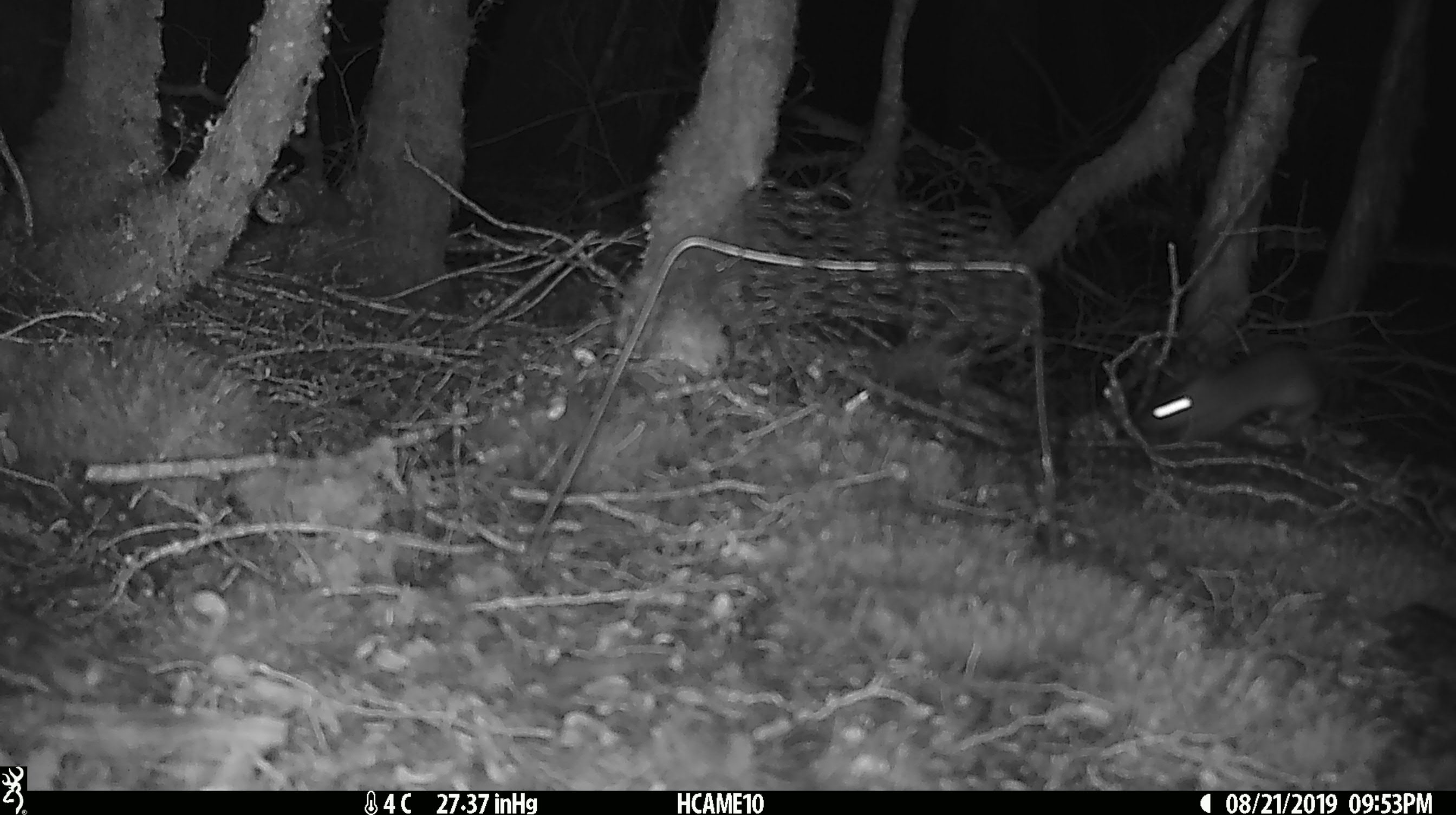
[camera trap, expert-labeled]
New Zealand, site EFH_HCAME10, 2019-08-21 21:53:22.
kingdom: Animalia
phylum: Chordata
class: Mammalia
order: Rodentia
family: Muridae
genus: Mus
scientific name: Mus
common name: mouse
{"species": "mouse (Mus)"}